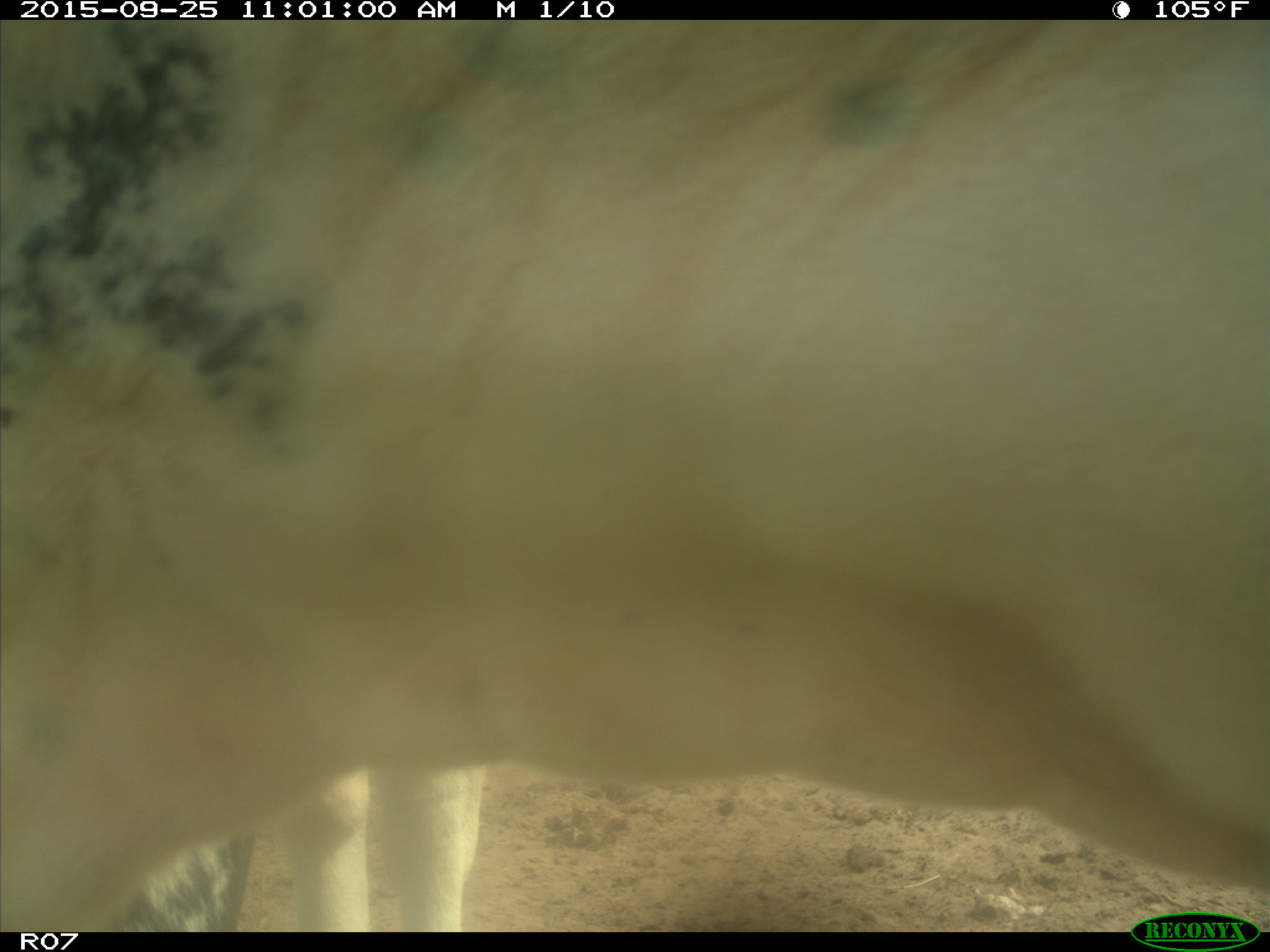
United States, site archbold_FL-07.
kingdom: Animalia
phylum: Chordata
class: Mammalia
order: Artiodactyla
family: Bovidae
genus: Bos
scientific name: Bos taurus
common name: domestic cow